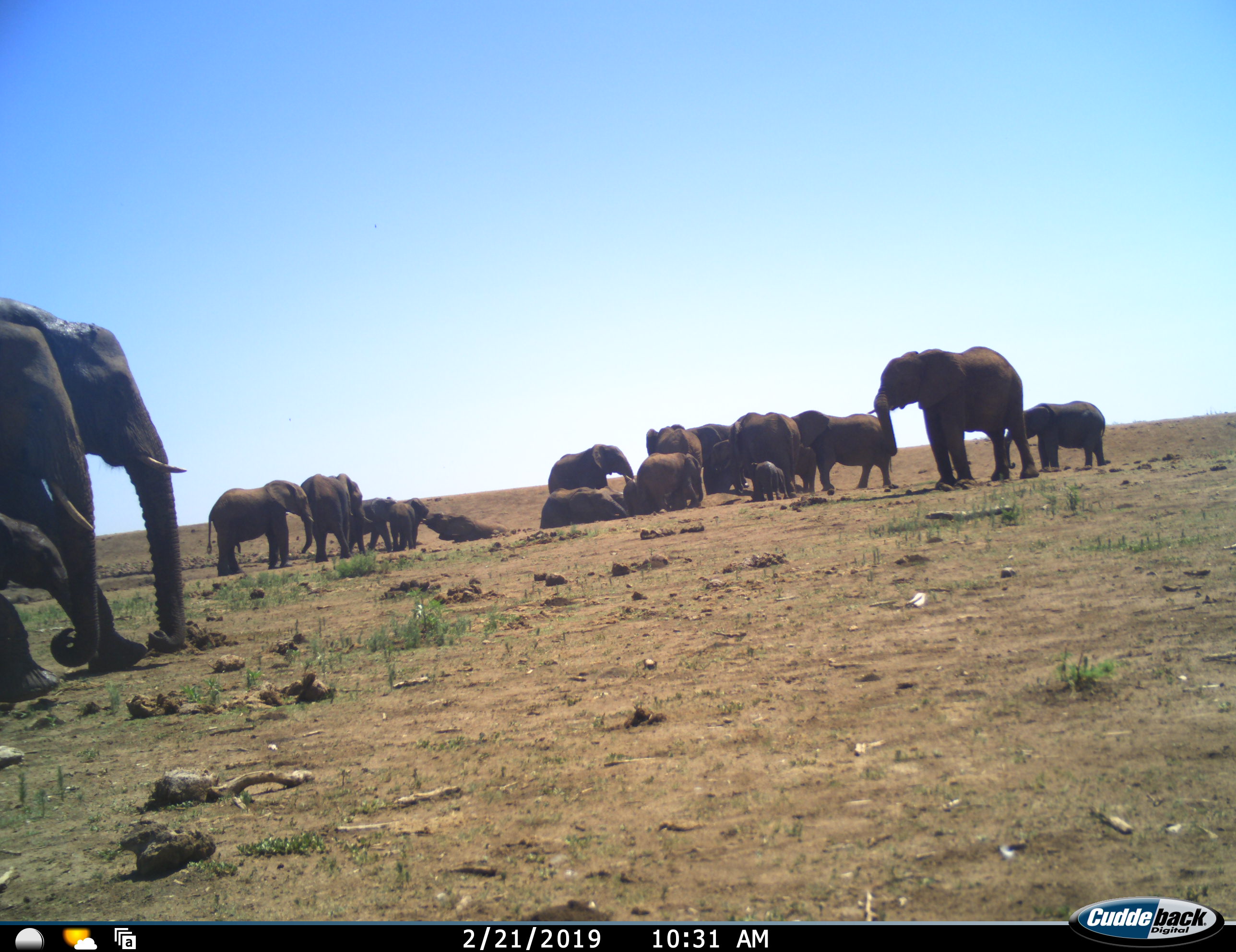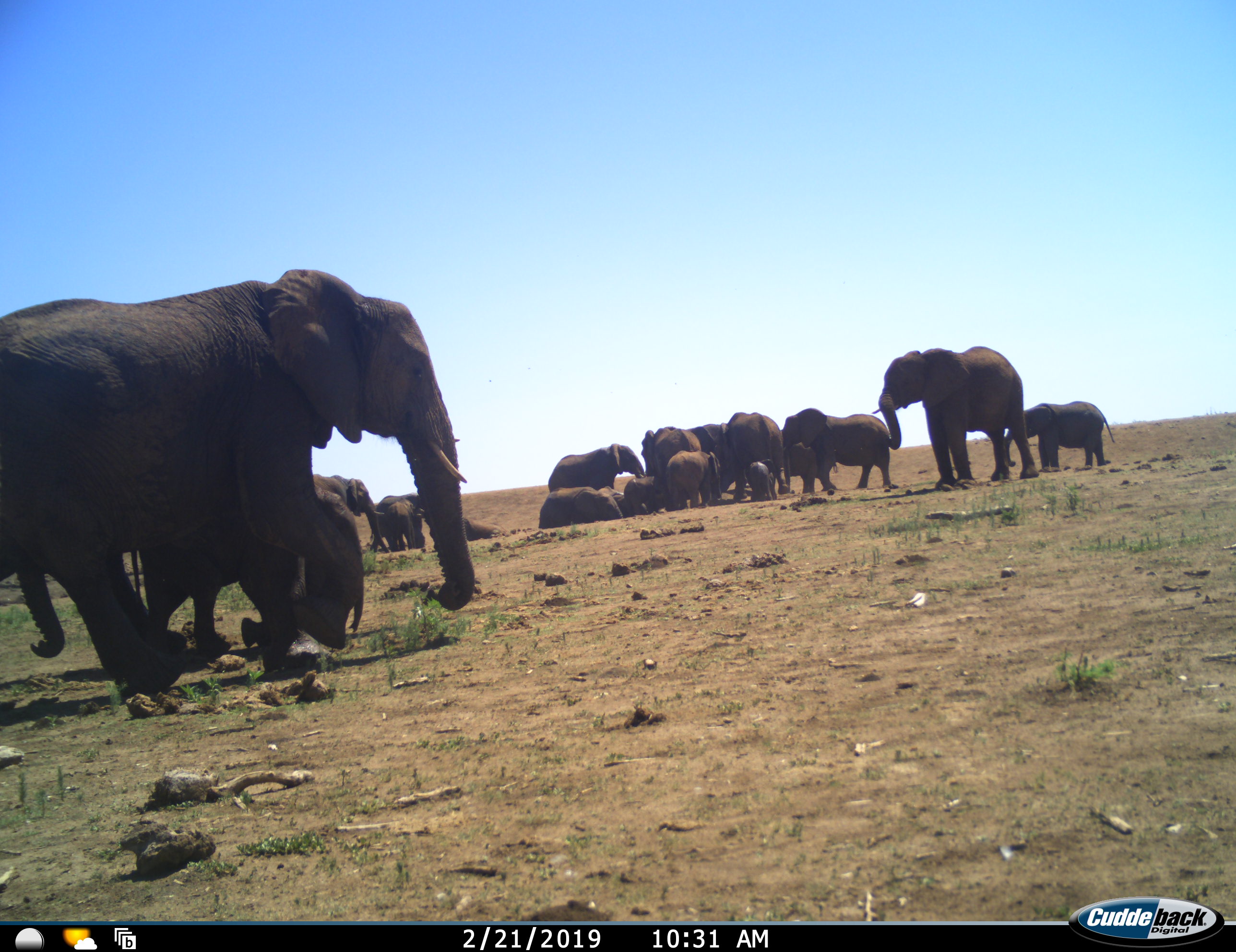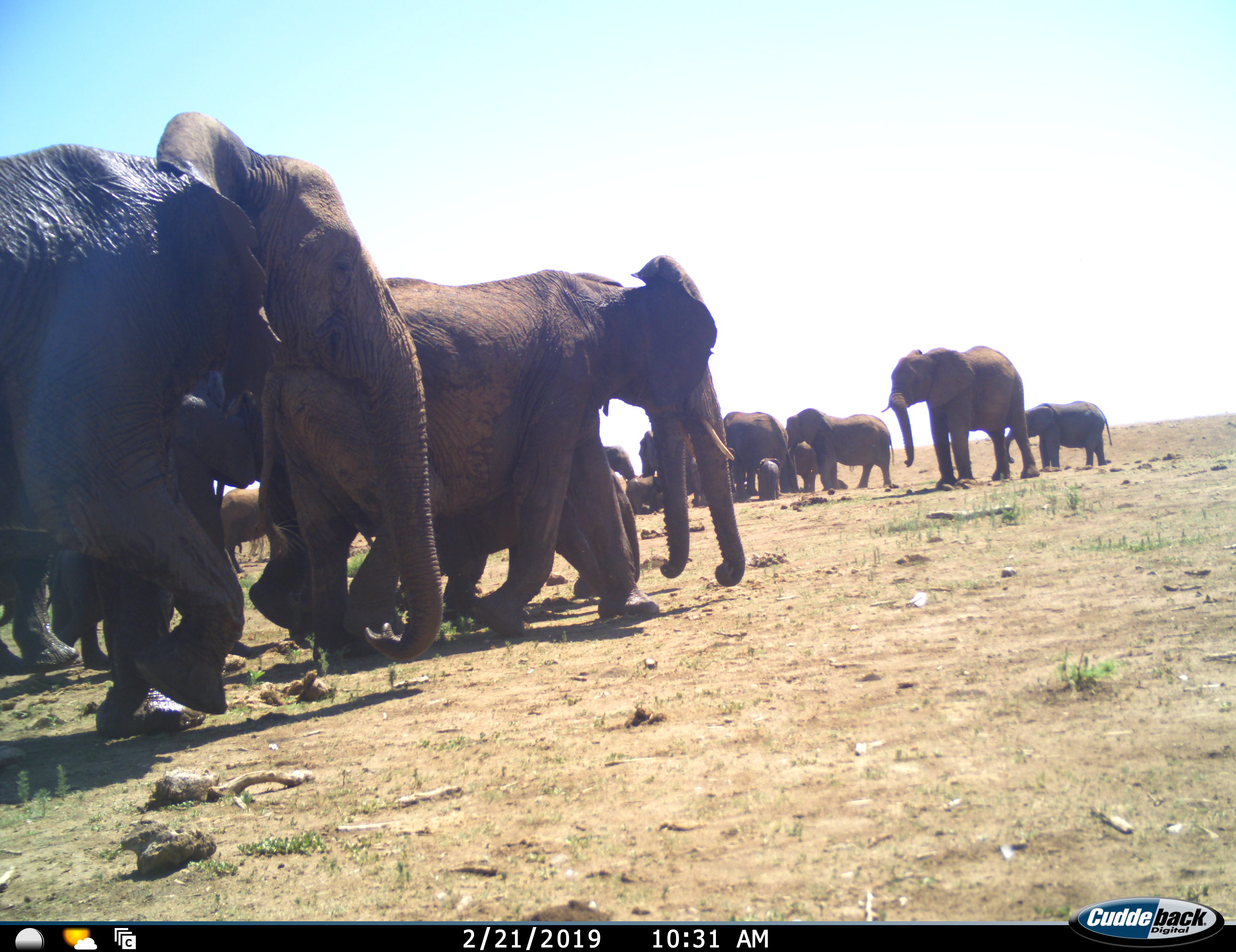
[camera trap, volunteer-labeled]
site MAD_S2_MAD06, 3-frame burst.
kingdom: Animalia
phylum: Chordata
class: Mammalia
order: Proboscidea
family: Elephantidae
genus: Loxodonta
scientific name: Loxodonta africana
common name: african bush elephant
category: elephant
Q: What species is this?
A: Elephant (african bush elephant) (Loxodonta africana).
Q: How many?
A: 11-50.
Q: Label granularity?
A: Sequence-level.